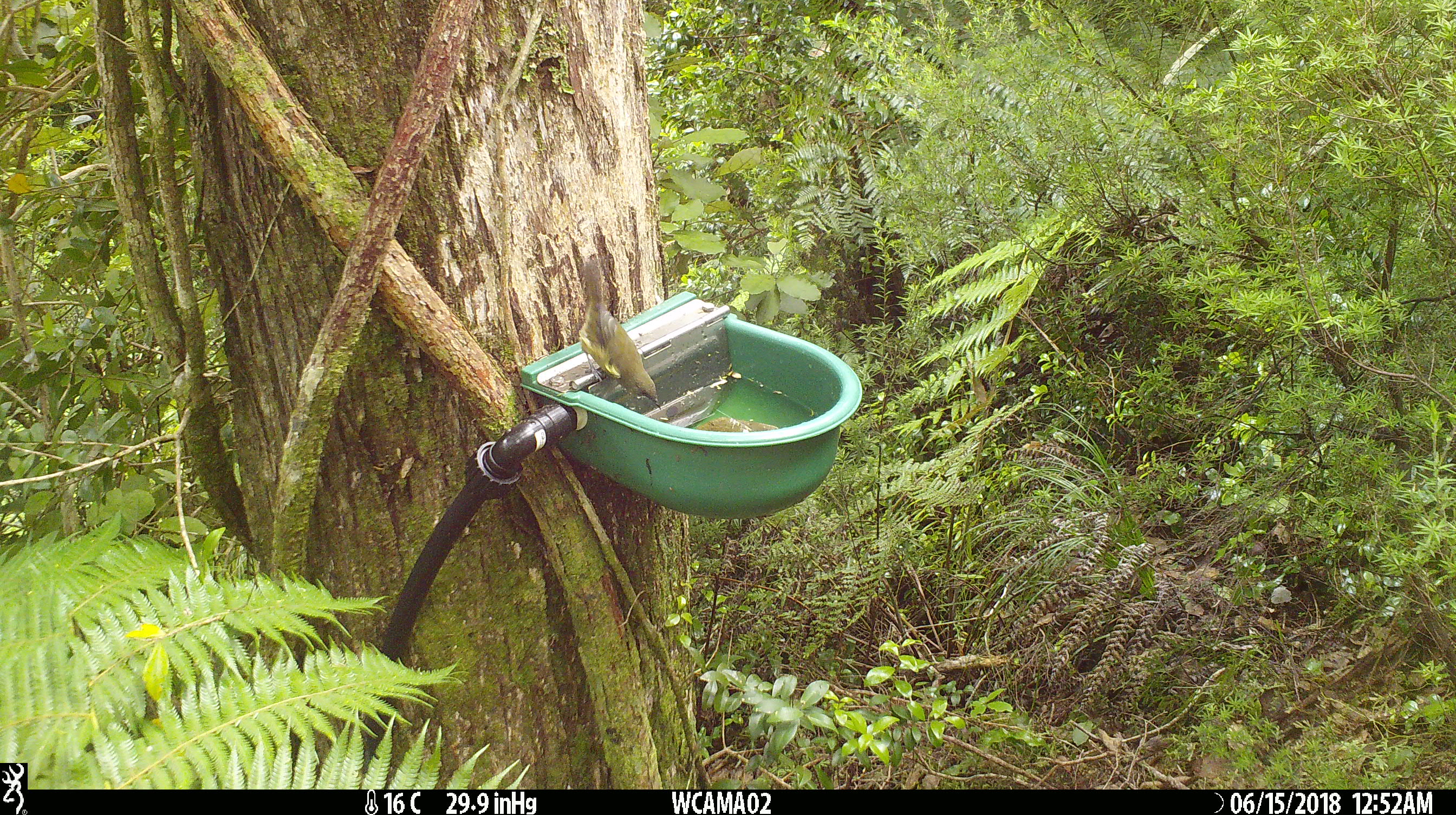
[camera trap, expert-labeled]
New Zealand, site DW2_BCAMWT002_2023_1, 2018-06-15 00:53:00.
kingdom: Animalia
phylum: Chordata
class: Aves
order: Passeriformes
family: Meliphagidae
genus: Anthornis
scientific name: Anthornis melanura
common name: new zealand bellbird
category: bellbird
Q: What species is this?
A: Bellbird (new zealand bellbird) (Anthornis melanura).